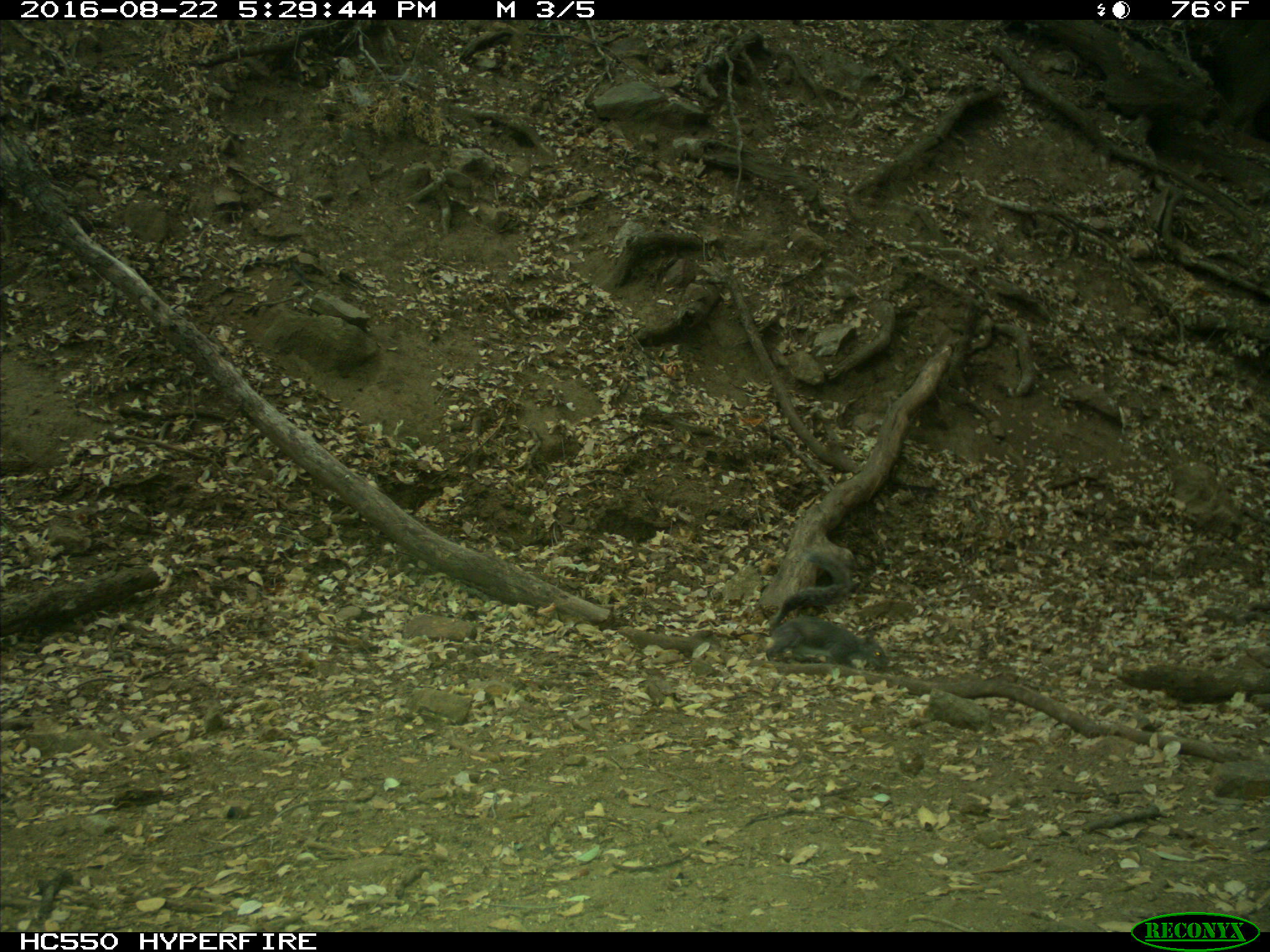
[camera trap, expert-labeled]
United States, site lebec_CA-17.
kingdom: Animalia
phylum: Chordata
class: Mammalia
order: Rodentia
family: Sciuridae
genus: Sciurus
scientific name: Sciurus carolinensis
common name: eastern gray squirrel